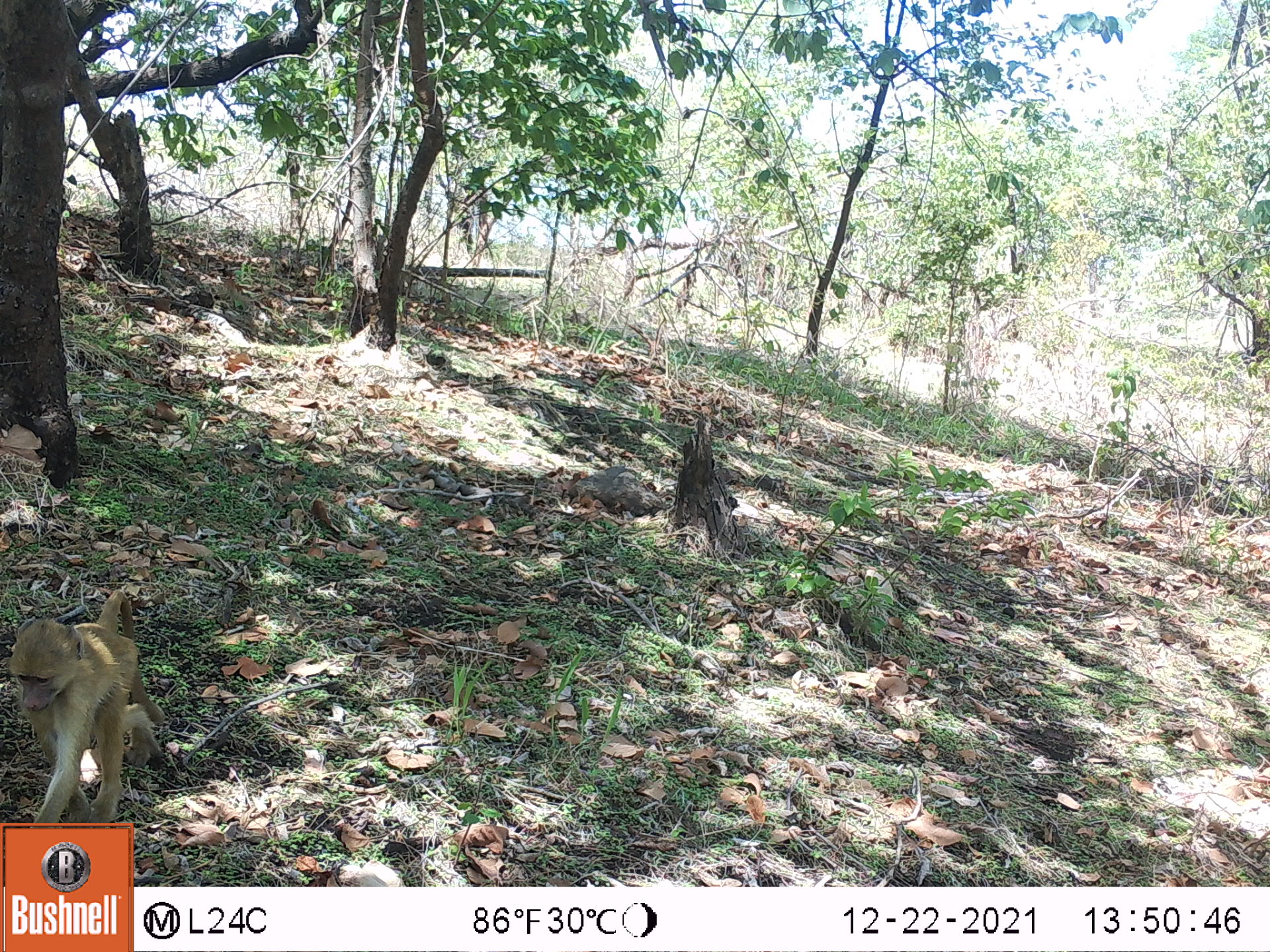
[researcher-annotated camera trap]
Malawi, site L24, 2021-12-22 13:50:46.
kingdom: Animalia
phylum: Chordata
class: Mammalia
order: Primates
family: Cercopithecidae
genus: Papio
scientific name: Papio cynocephalus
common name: yellow baboon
Yellow baboon (Papio cynocephalus), count 1.